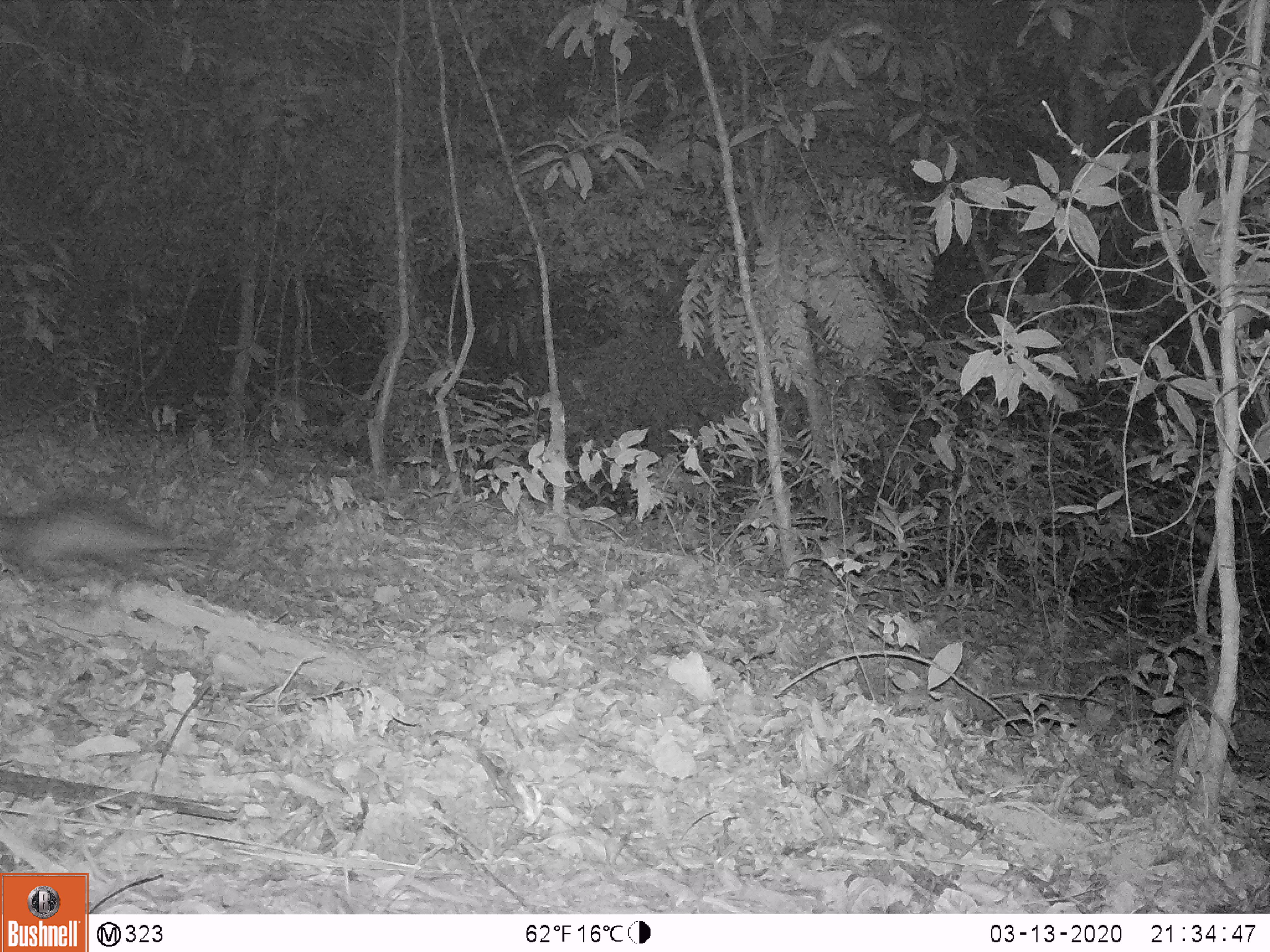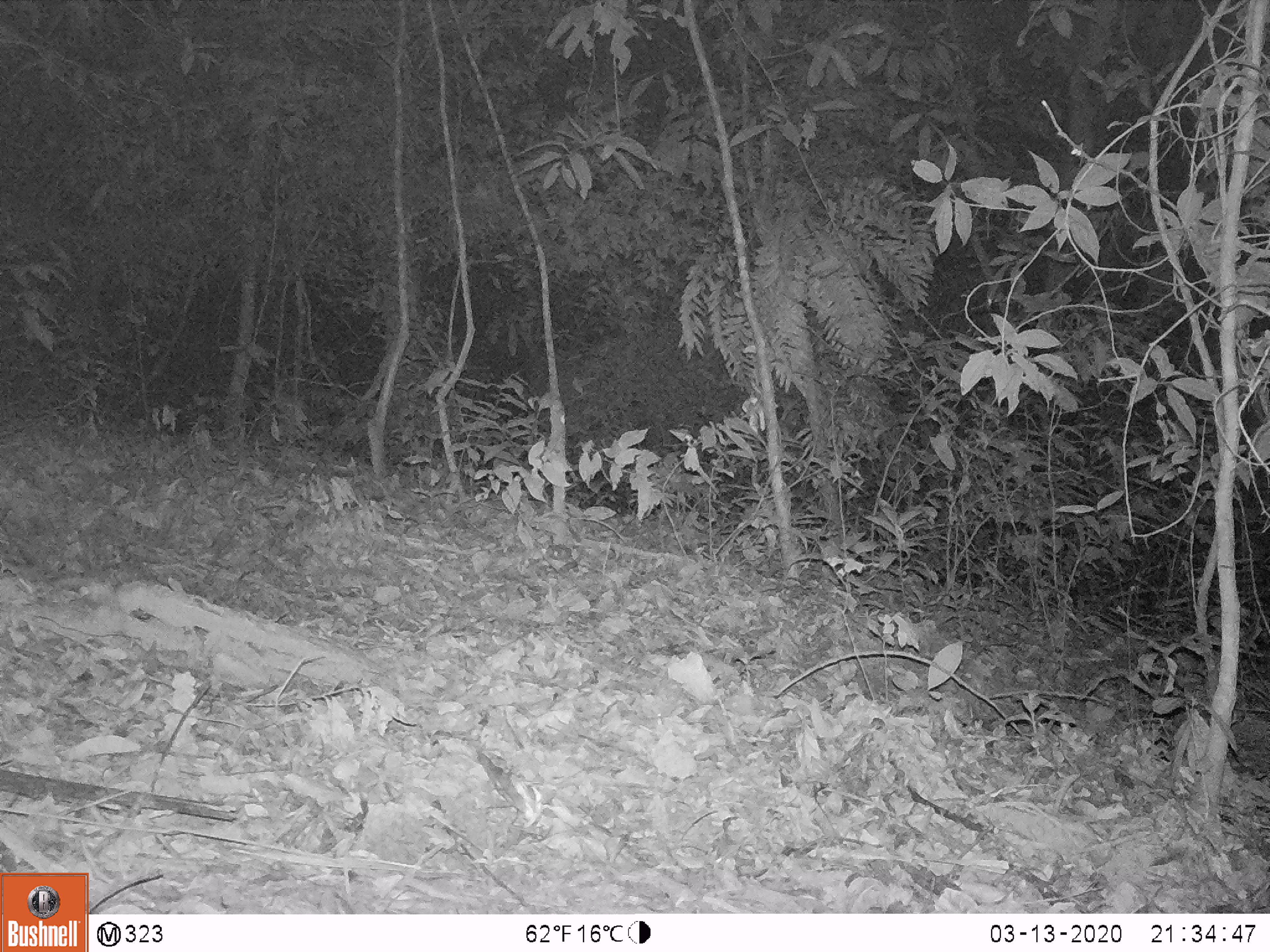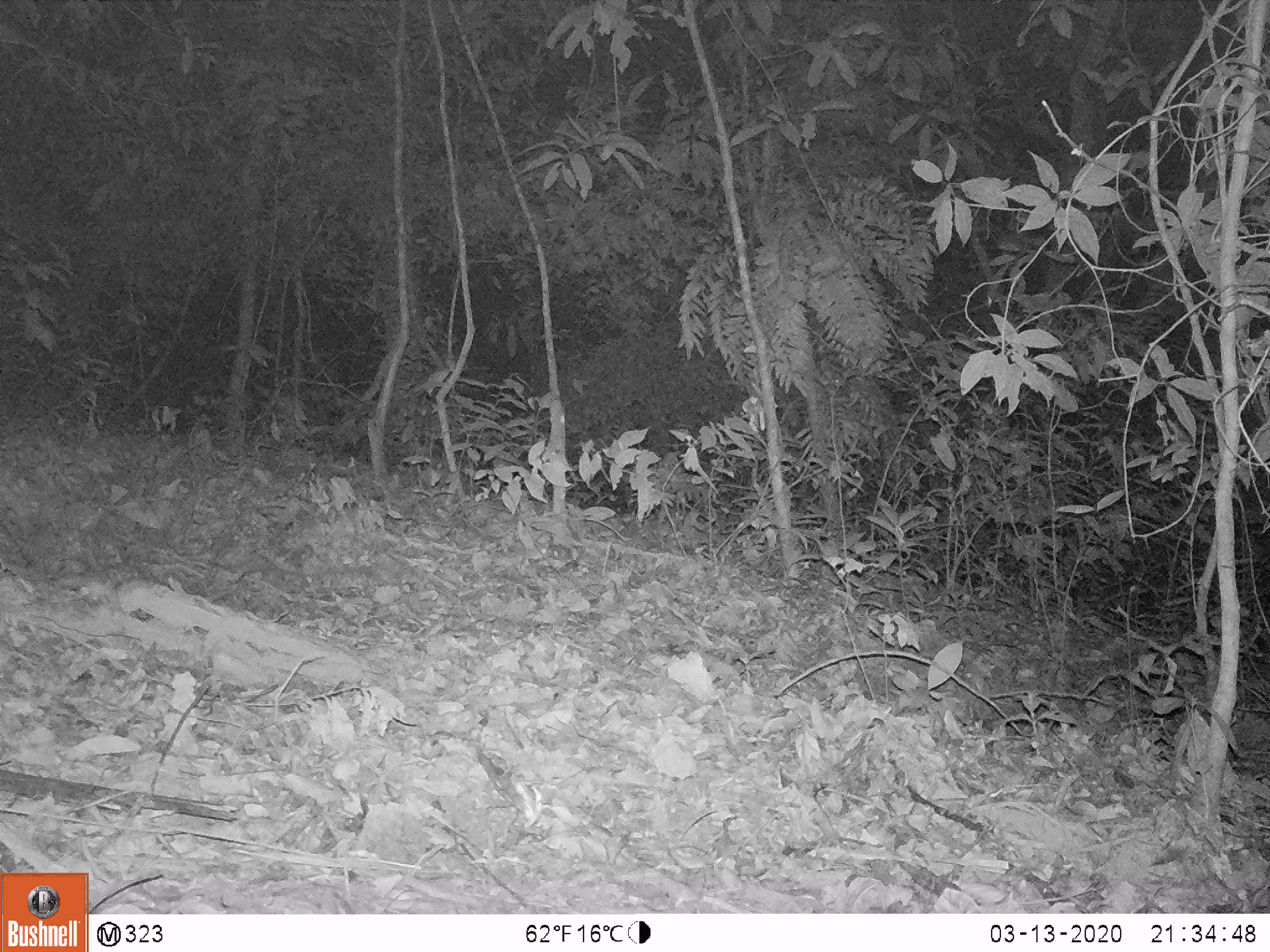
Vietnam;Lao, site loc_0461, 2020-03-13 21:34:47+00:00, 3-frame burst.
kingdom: Animalia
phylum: Chordata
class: Mammalia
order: Rodentia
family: Hystricidae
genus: Atherurus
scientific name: Atherurus macrourus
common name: asiatic brush-tailed porcupine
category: asiatic brush tailed porcupine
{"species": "asiatic brush tailed porcupine (asiatic brush-tailed porcupine) (Atherurus macrourus)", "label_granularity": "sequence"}